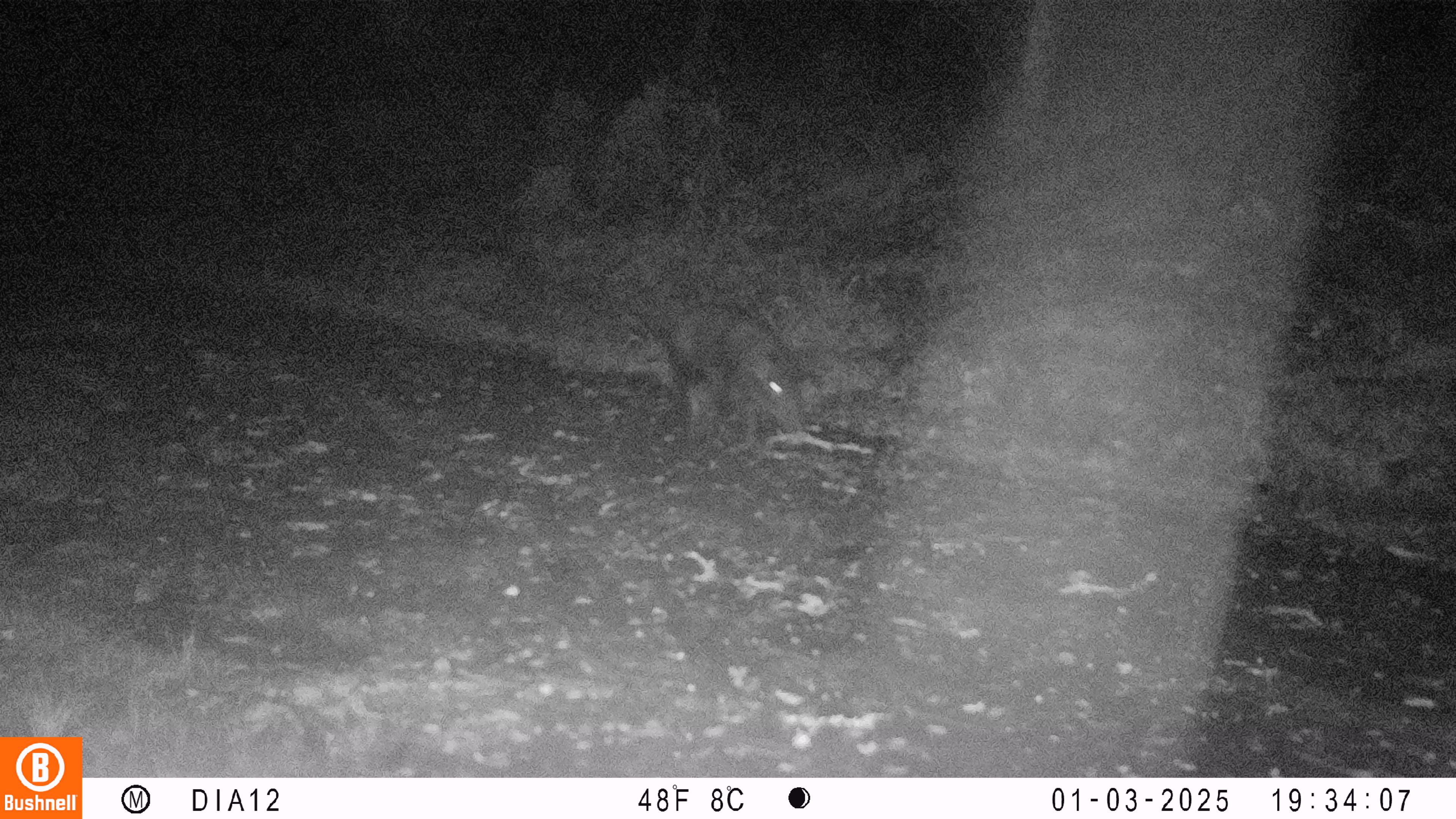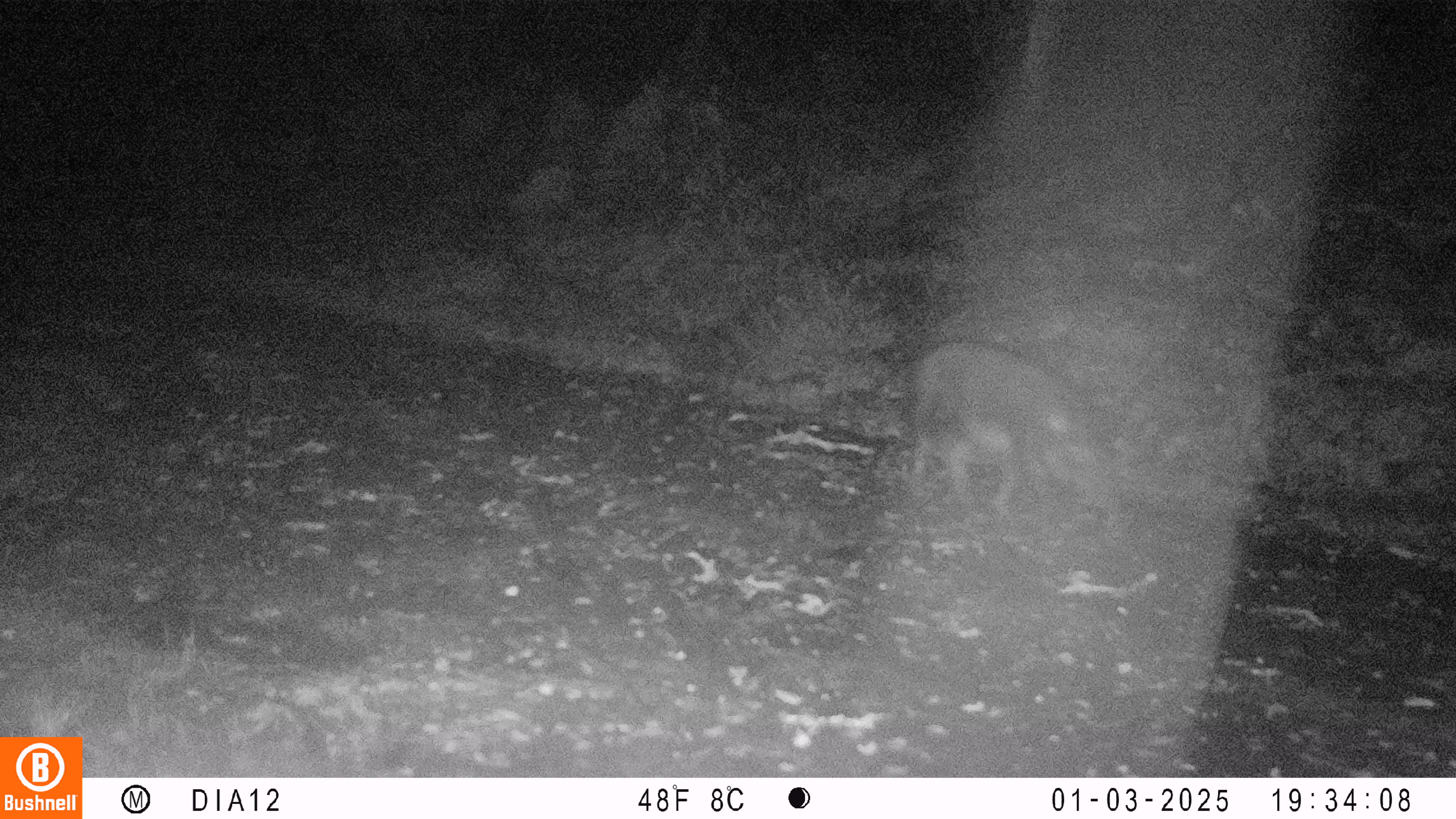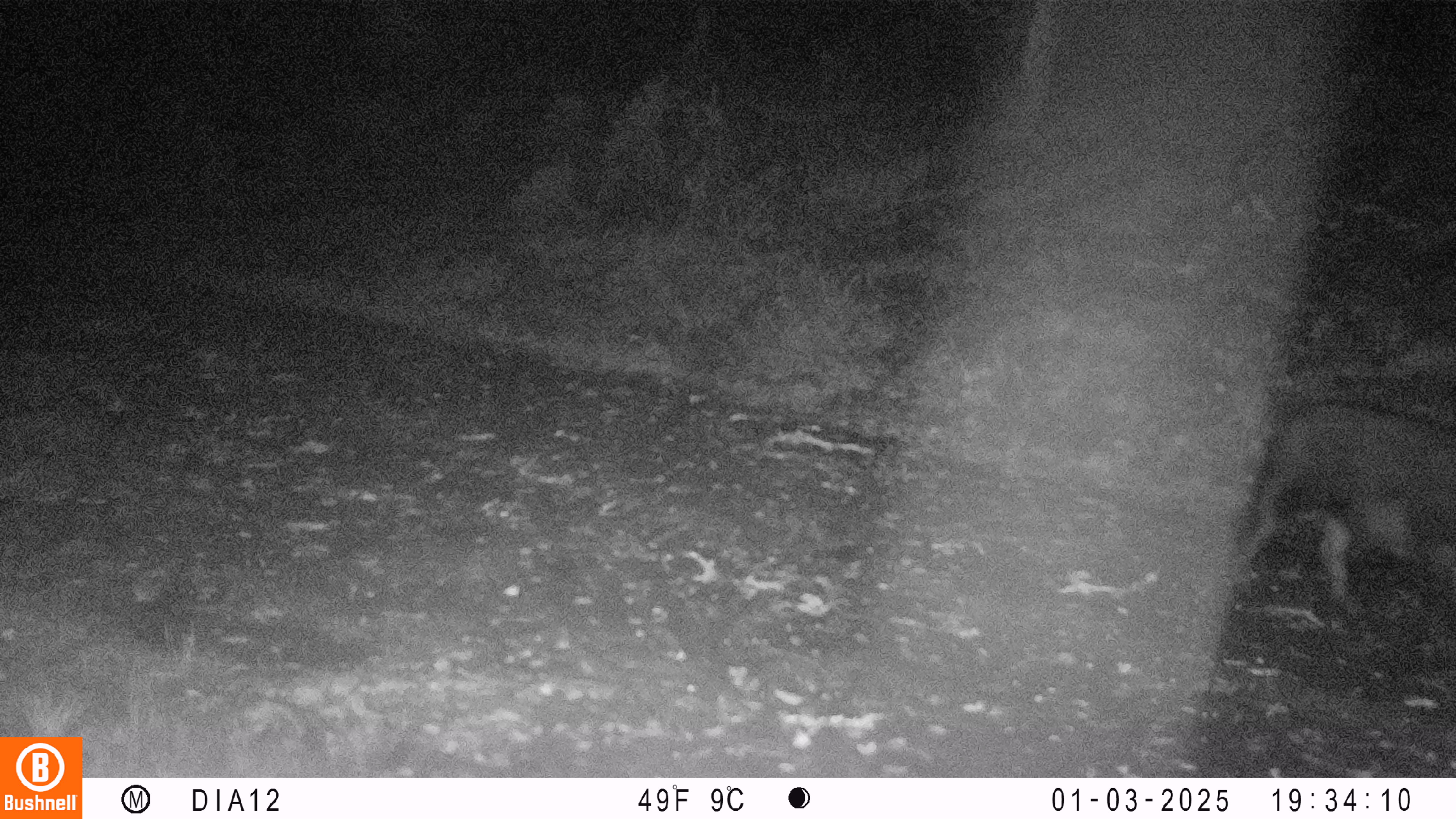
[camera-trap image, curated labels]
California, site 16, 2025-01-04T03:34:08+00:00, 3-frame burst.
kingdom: Animalia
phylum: Chordata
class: Mammalia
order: Artiodactyla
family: Suidae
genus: Sus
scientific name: Sus scrofa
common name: wild boar